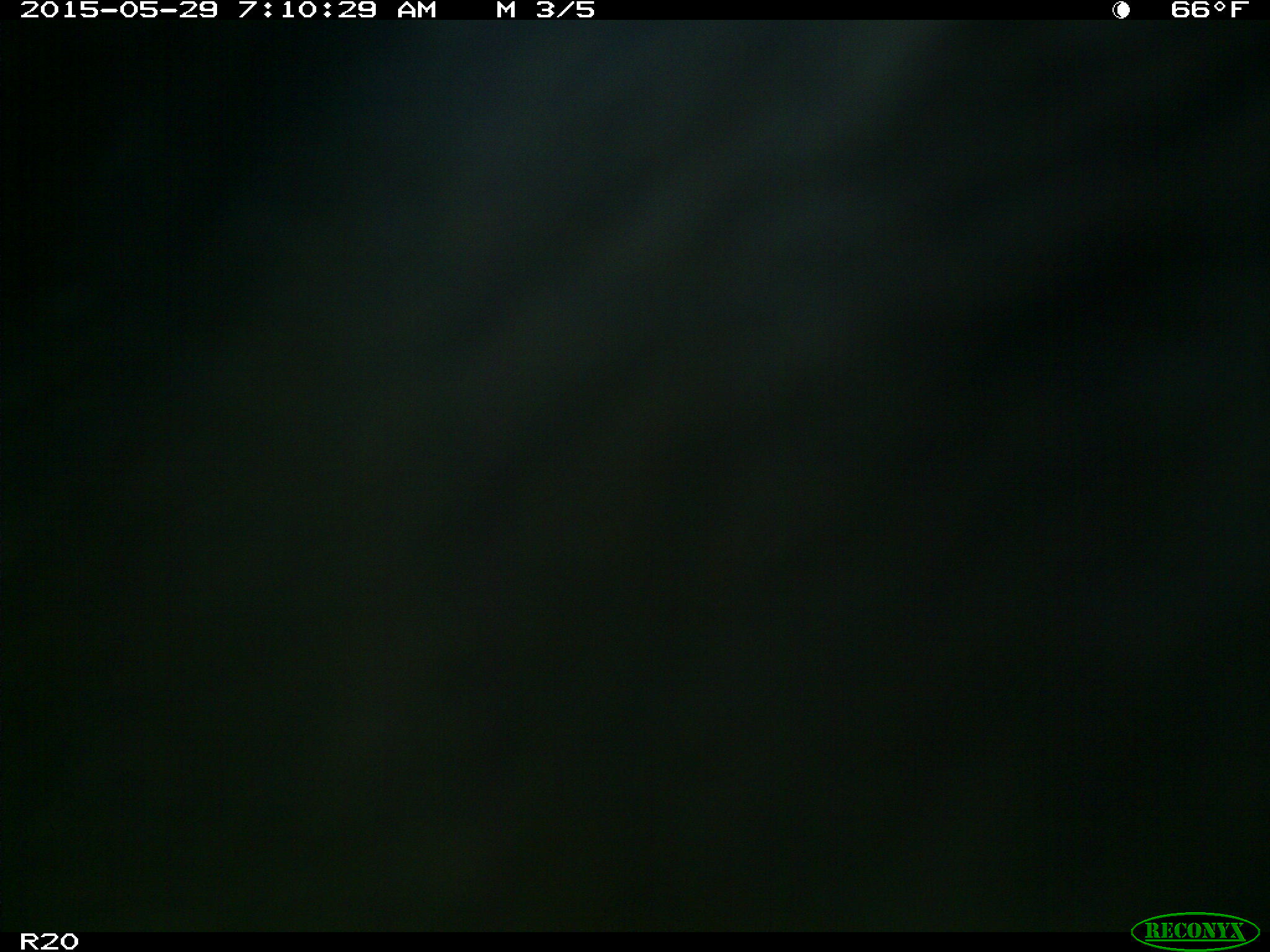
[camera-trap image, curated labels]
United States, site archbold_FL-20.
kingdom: Animalia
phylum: Chordata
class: Mammalia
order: Artiodactyla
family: Bovidae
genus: Bos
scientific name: Bos taurus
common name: domestic cow